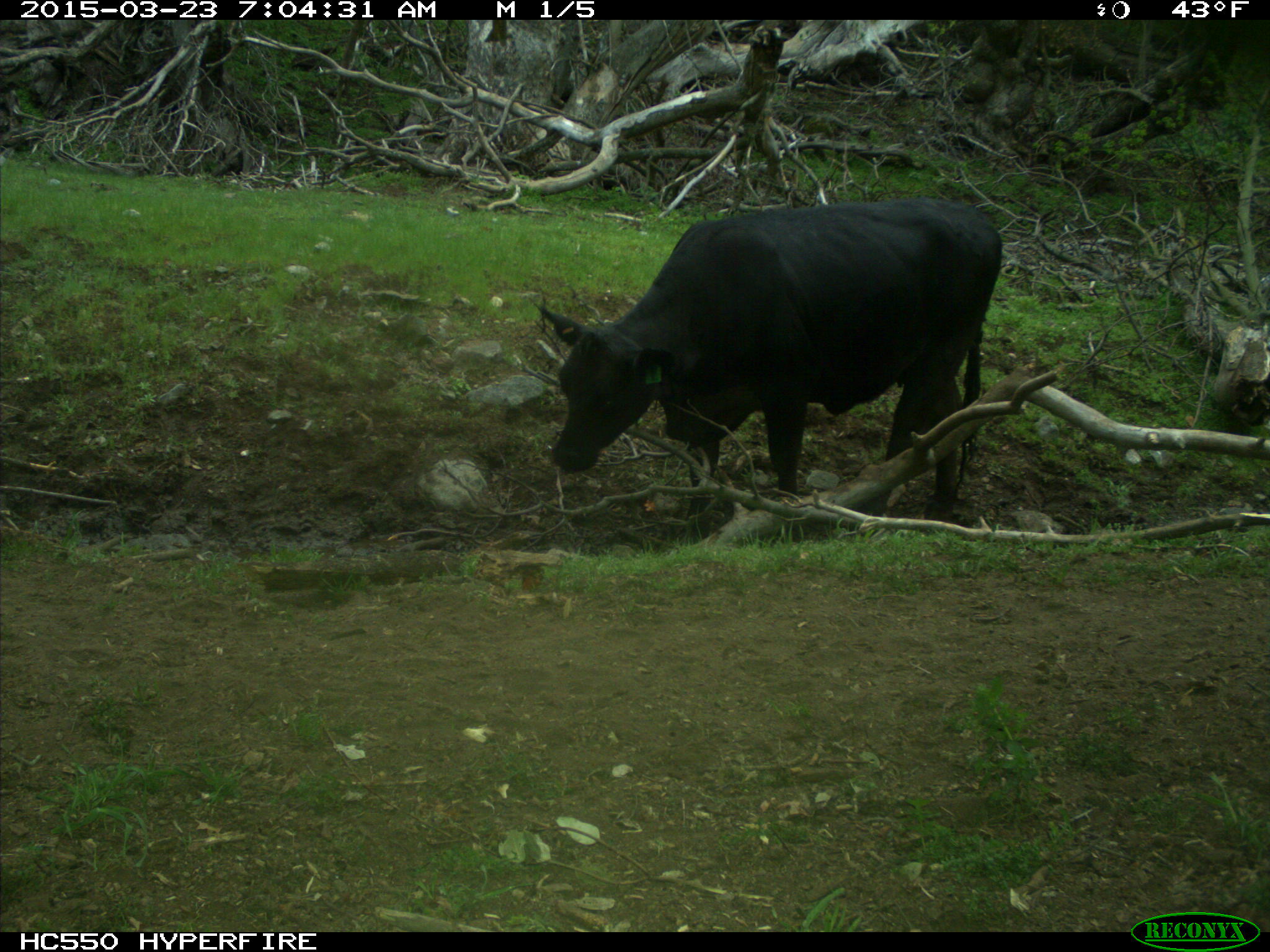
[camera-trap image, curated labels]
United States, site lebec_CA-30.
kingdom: Animalia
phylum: Chordata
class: Mammalia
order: Artiodactyla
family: Bovidae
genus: Bos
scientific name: Bos taurus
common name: domestic cow